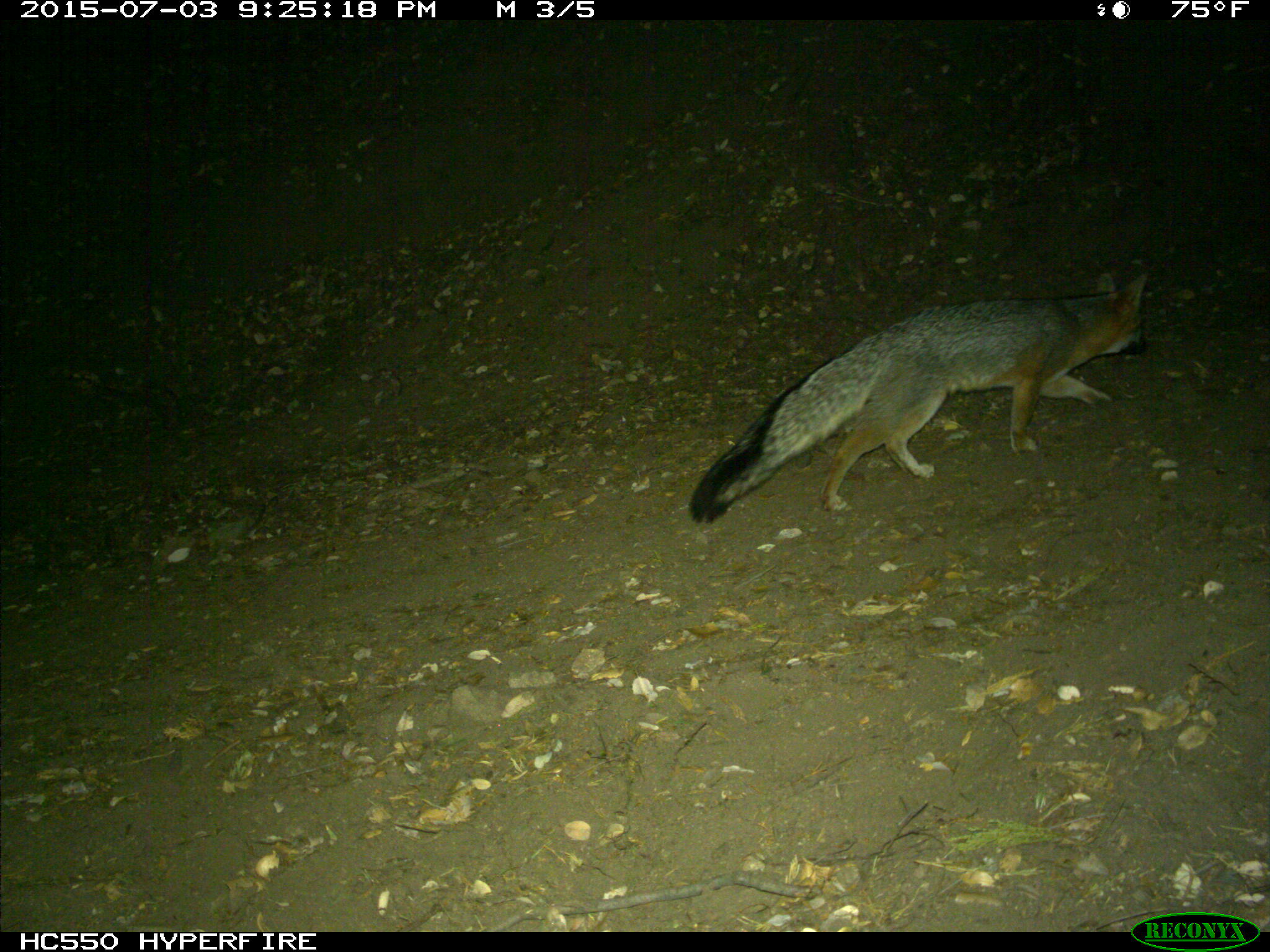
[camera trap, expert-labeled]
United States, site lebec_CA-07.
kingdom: Animalia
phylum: Chordata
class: Mammalia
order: Carnivora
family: Canidae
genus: Urocyon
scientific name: Urocyon cinereoargenteus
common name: gray fox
Urocyon cinereoargenteus (gray fox).